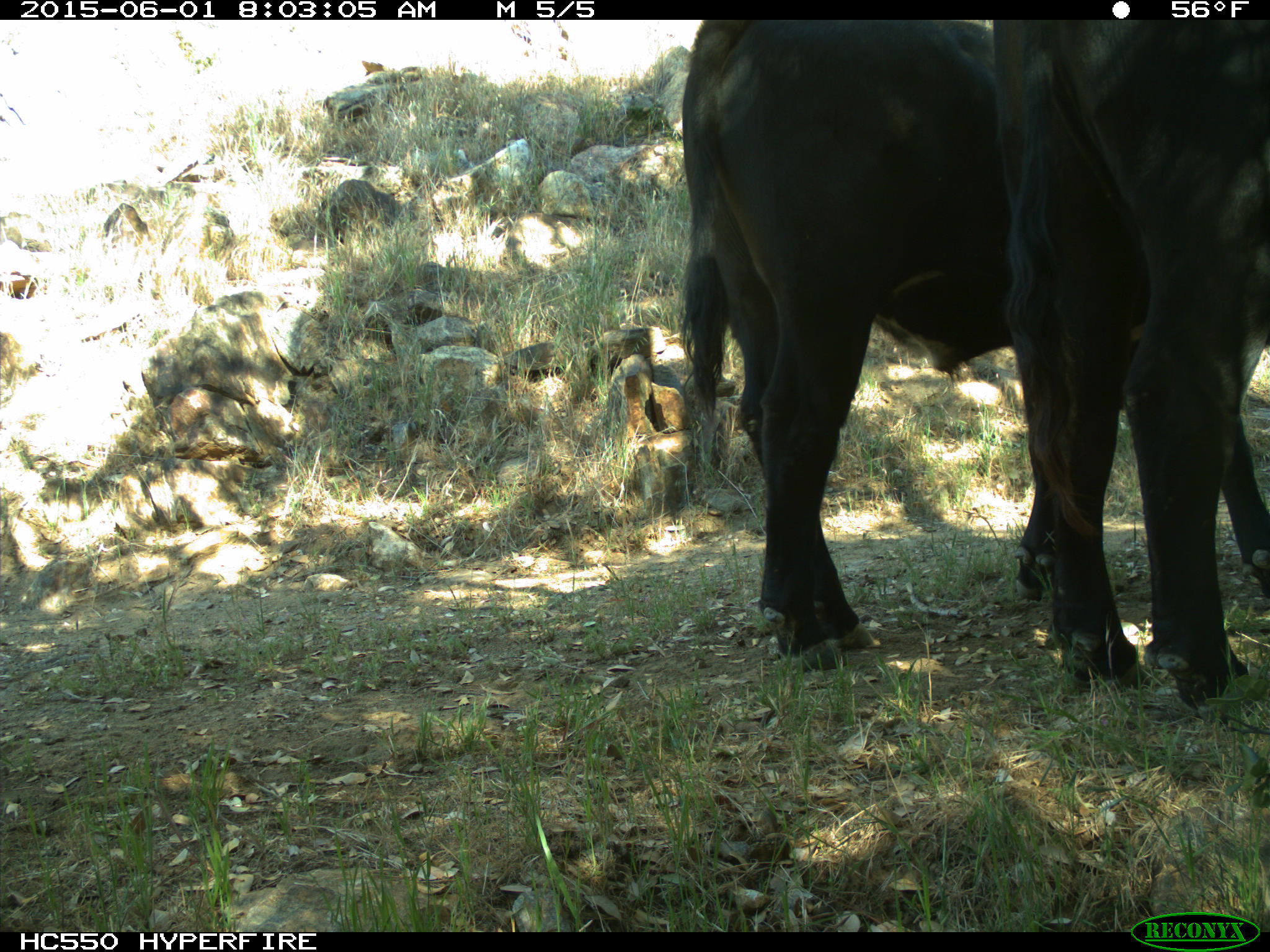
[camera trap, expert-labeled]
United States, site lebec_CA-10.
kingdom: Animalia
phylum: Chordata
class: Mammalia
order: Artiodactyla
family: Bovidae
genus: Bos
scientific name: Bos taurus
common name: domestic cow